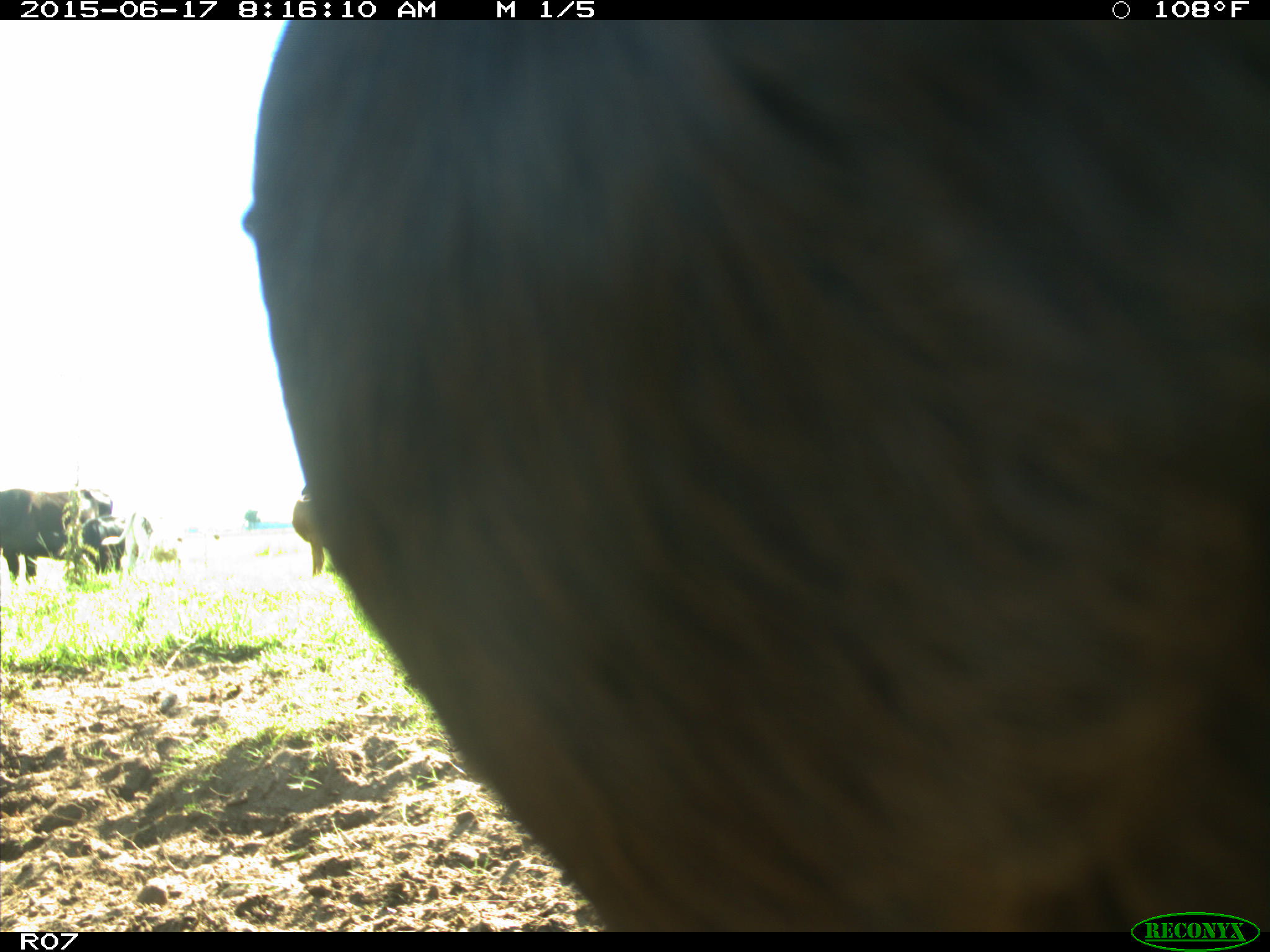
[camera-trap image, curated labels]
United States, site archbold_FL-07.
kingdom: Animalia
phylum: Chordata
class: Mammalia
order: Artiodactyla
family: Bovidae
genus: Bos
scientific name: Bos taurus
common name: domestic cow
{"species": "Bos taurus (domestic cow)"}